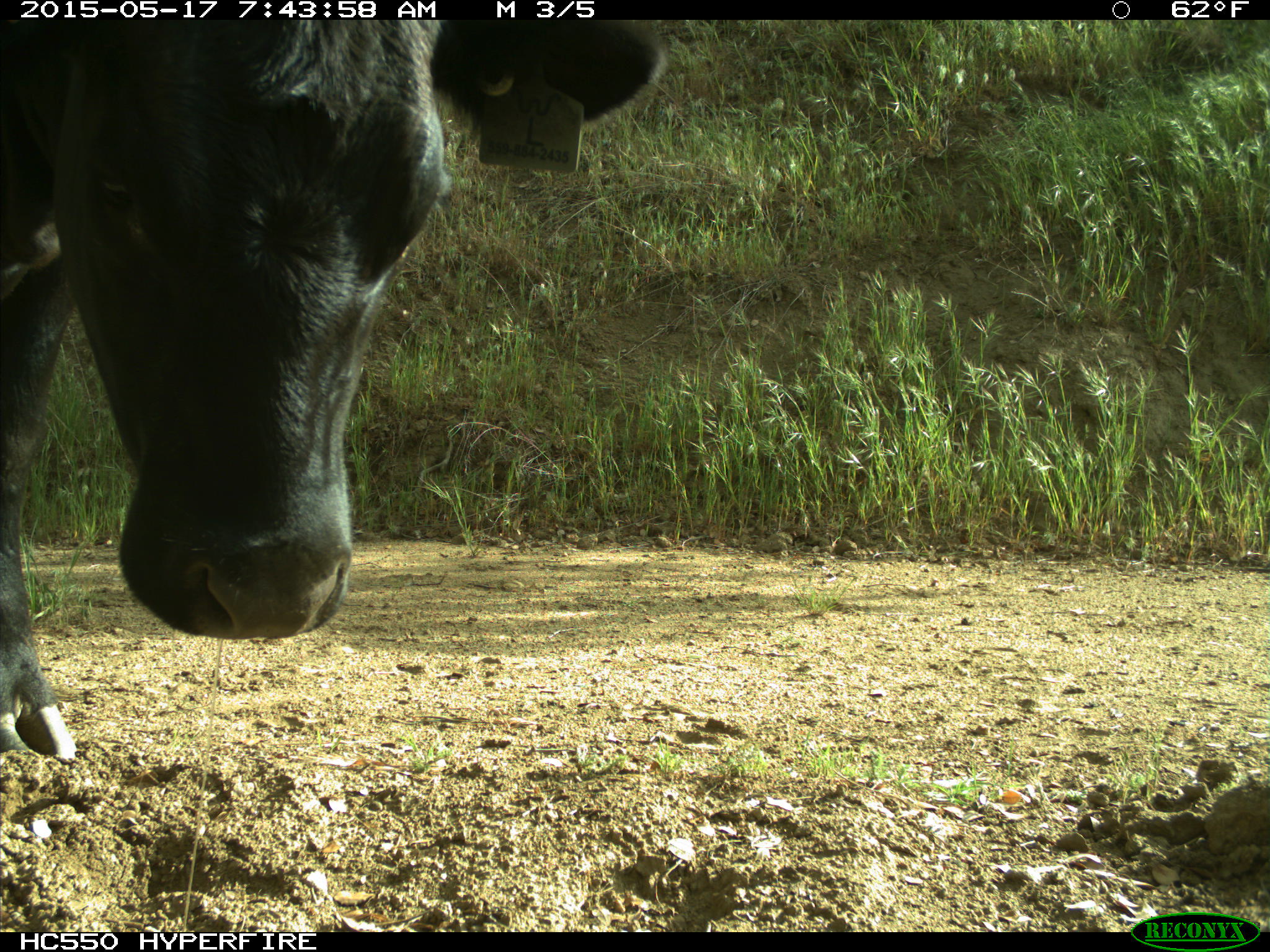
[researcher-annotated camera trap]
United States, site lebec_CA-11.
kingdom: Animalia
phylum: Chordata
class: Mammalia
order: Artiodactyla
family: Bovidae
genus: Bos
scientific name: Bos taurus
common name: domestic cow